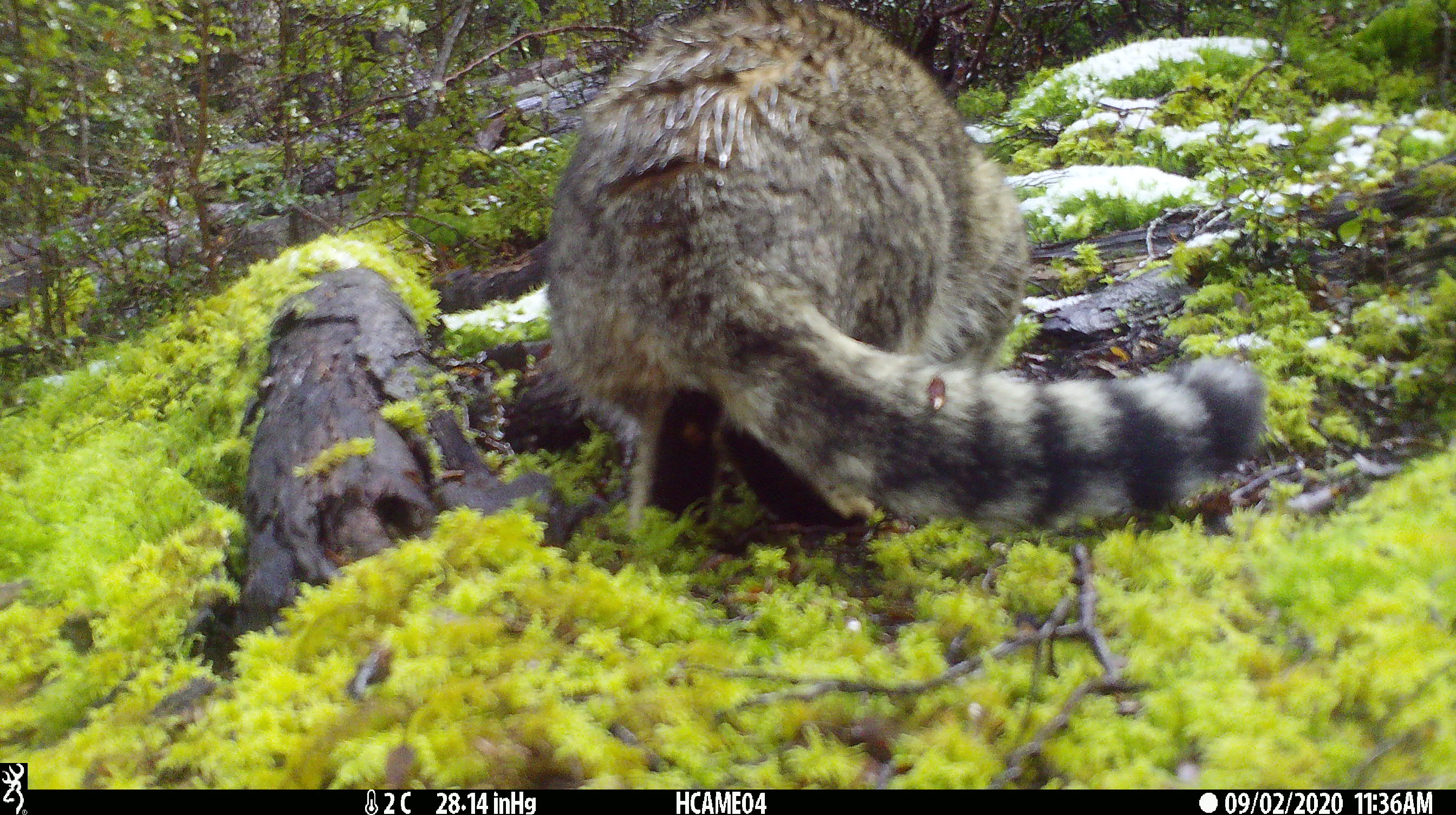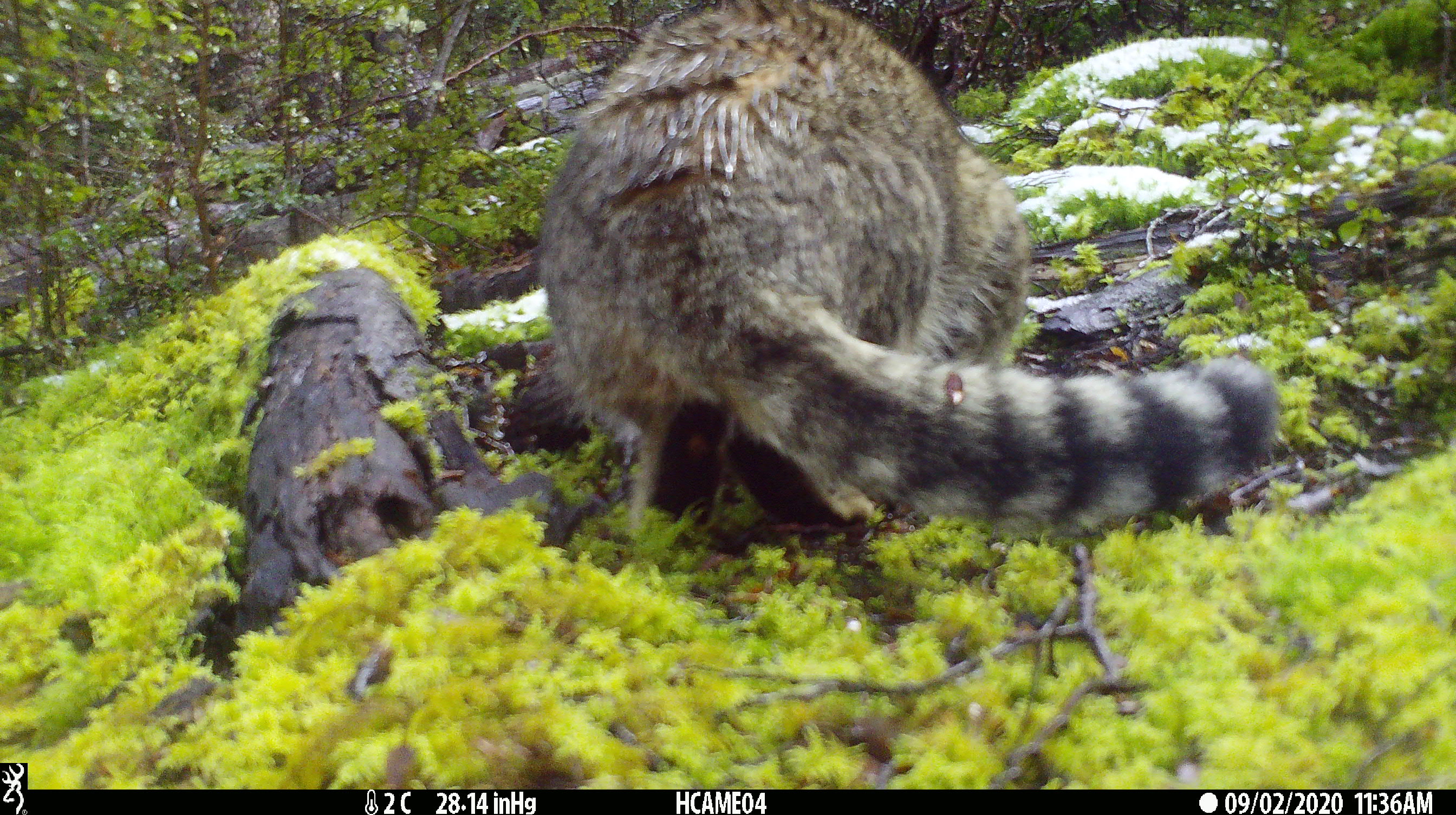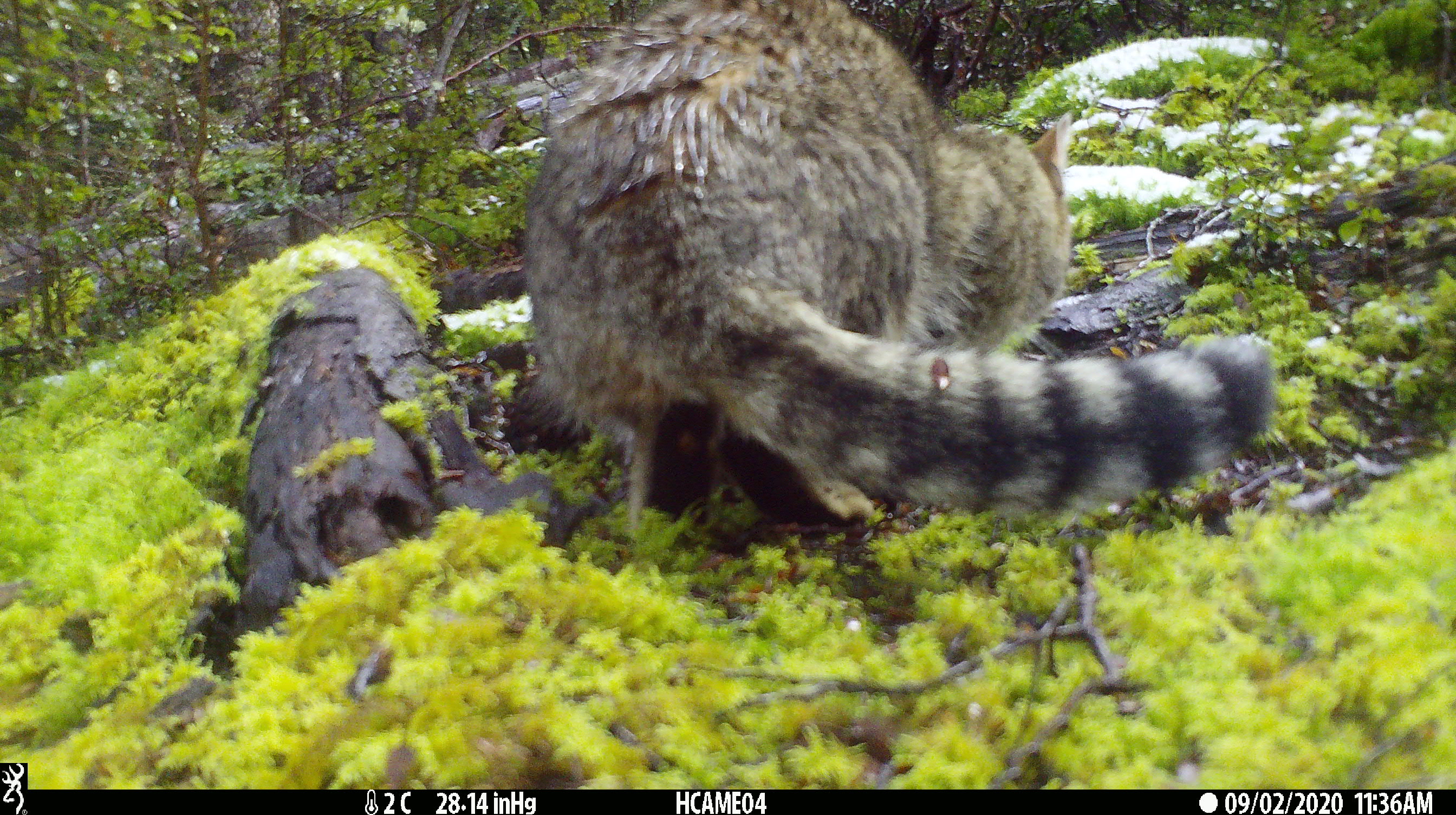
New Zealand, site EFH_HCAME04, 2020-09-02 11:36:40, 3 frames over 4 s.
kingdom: Animalia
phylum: Chordata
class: Mammalia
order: Carnivora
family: Felidae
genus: Felis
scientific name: Felis catus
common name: domestic cat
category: cat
Cat (domestic cat) (Felis catus).